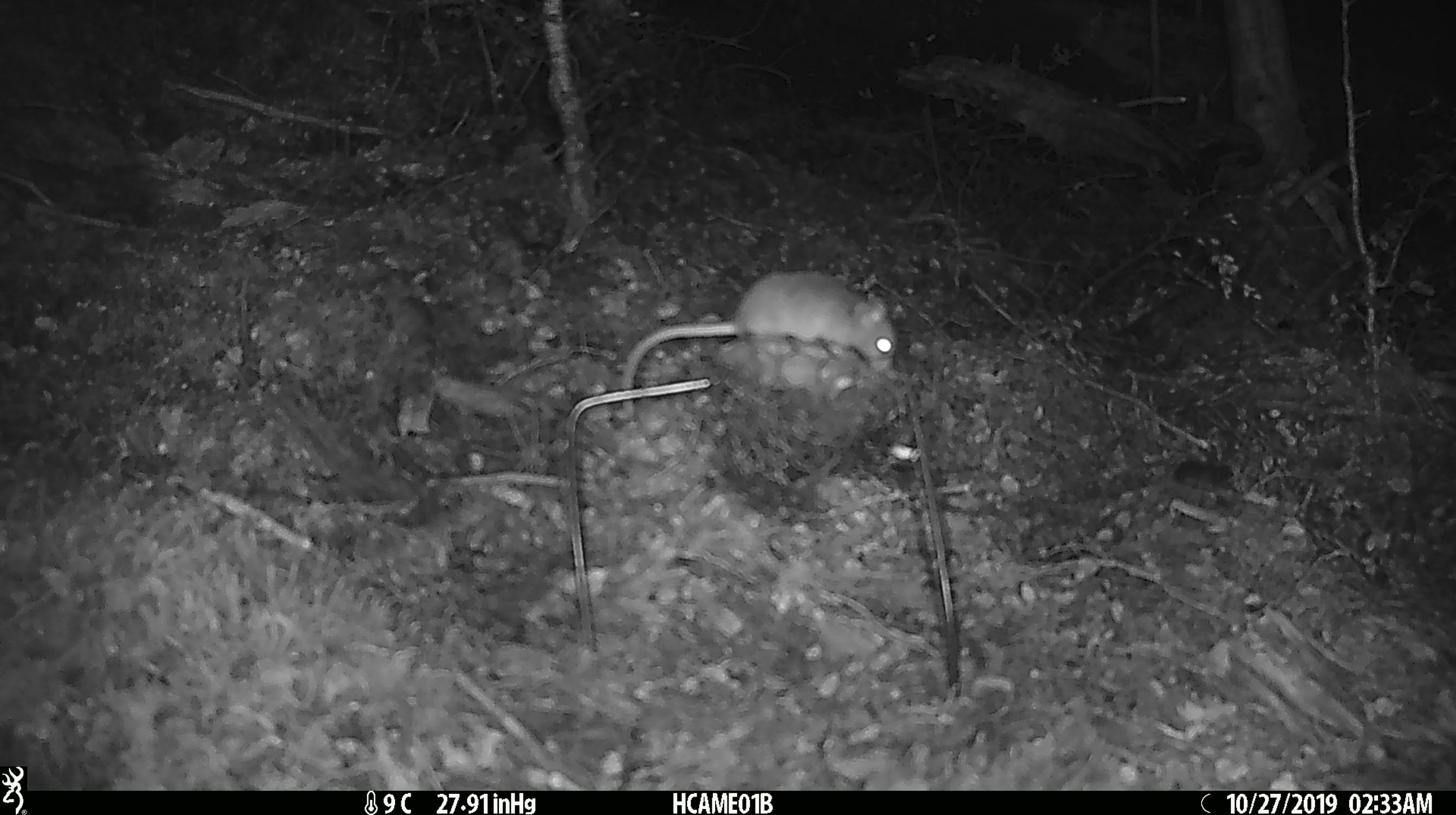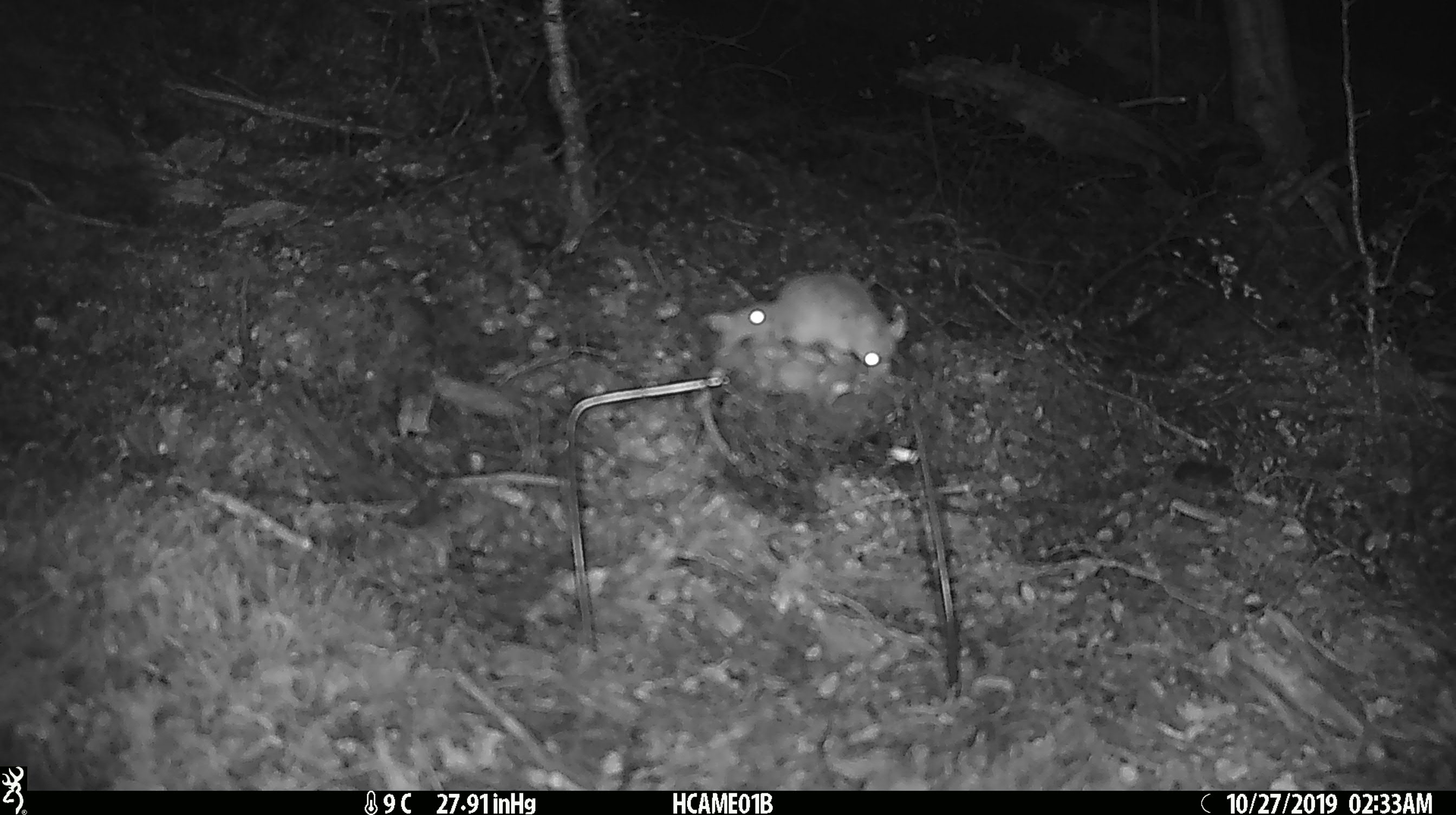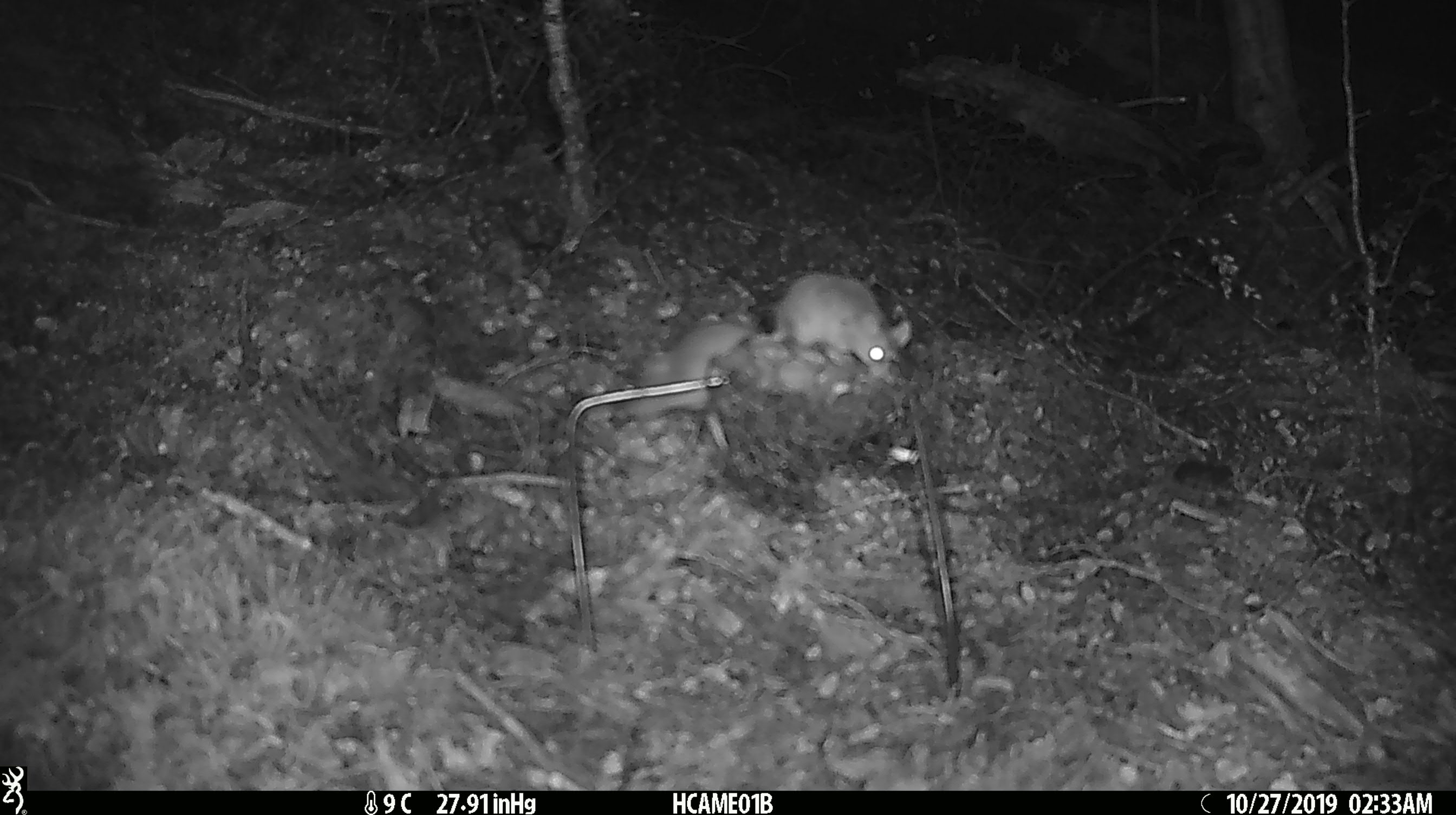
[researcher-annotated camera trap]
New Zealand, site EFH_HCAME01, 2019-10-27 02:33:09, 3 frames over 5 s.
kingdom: Animalia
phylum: Chordata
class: Mammalia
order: Rodentia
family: Muridae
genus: Mus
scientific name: Mus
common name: mouse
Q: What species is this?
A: Mouse (Mus).